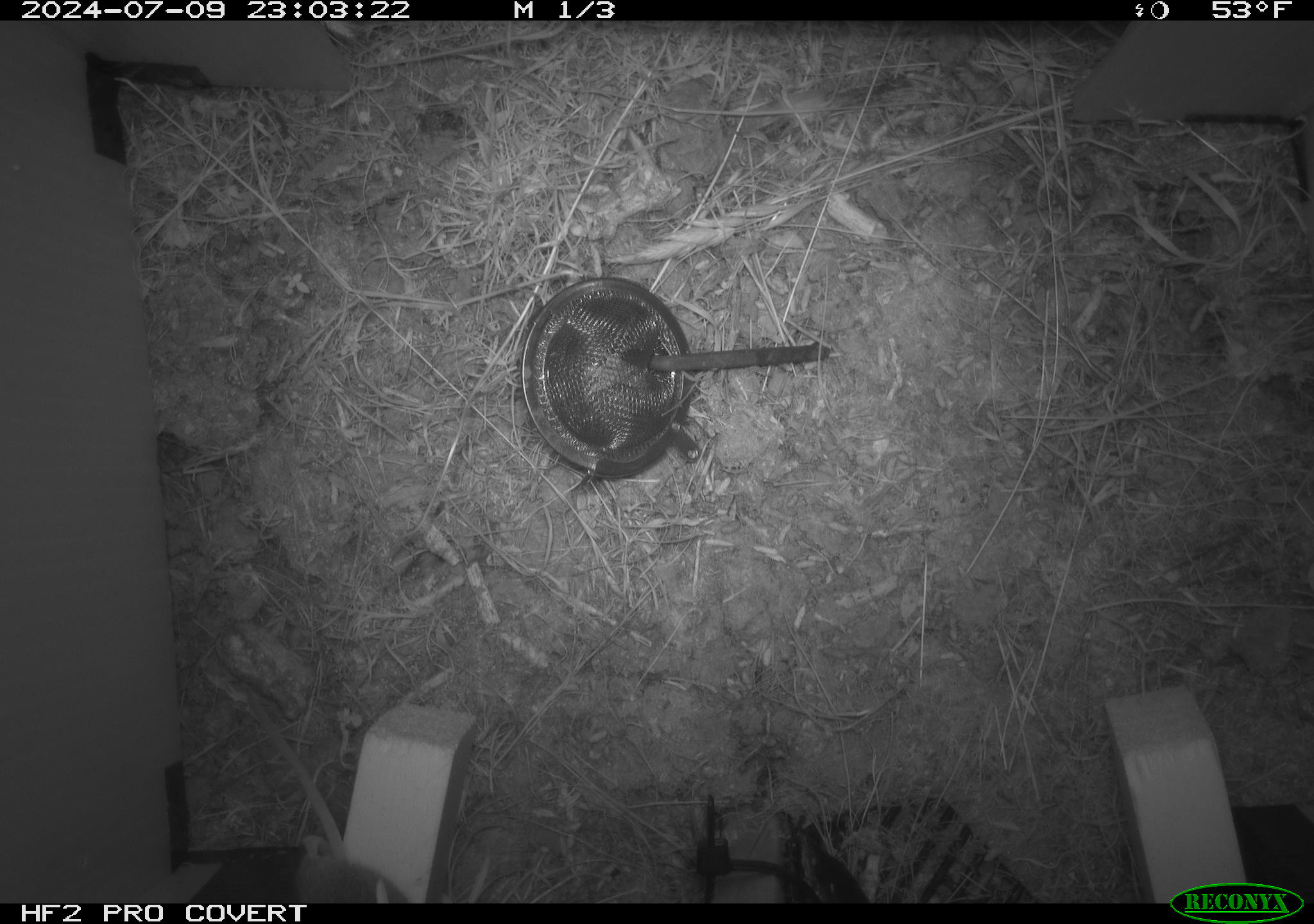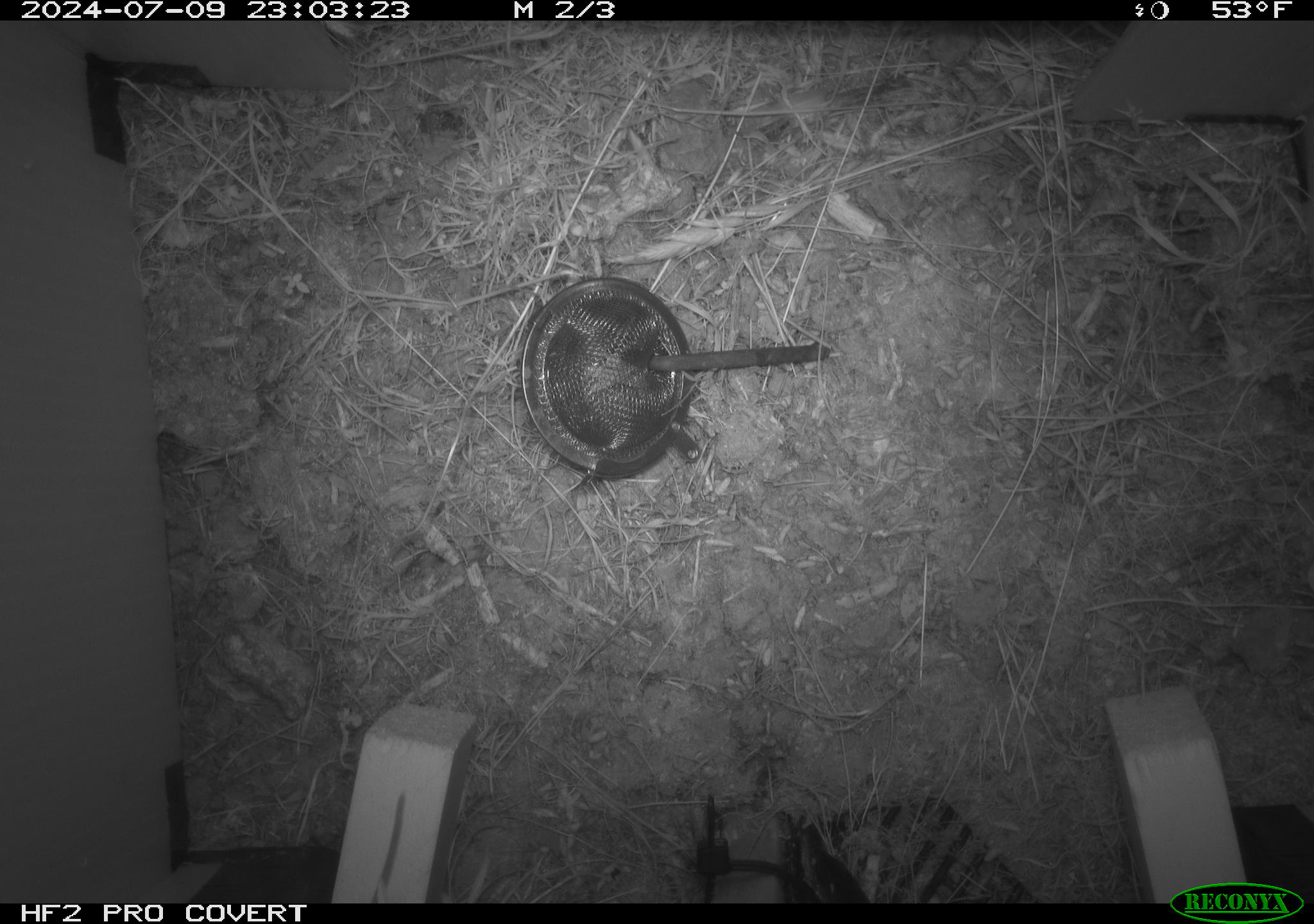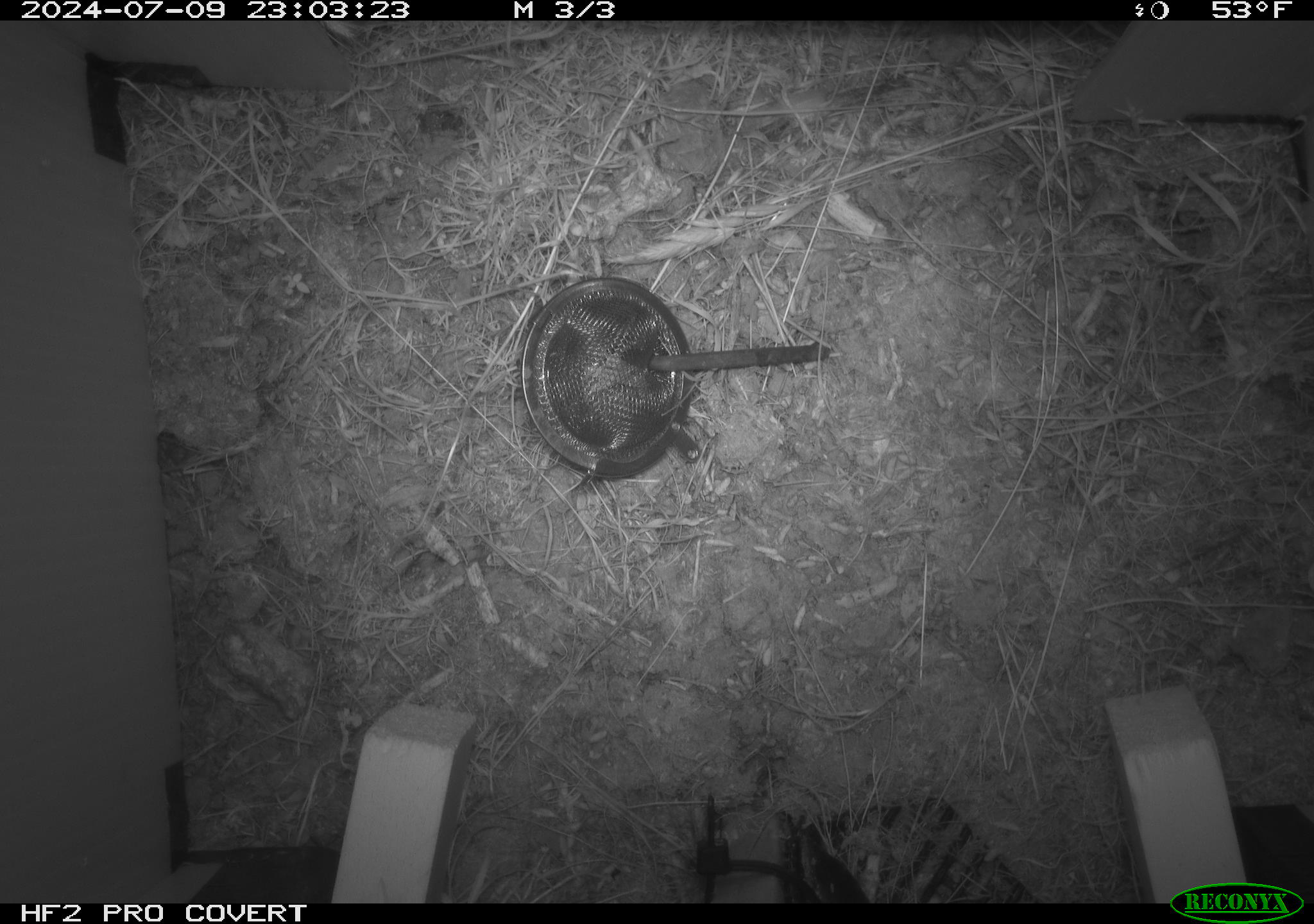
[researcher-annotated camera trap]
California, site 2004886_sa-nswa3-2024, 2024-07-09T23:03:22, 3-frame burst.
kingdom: Animalia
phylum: Chordata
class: Mammalia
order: Rodentia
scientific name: Rodentia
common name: rodent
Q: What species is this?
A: Rodent (Rodentia).